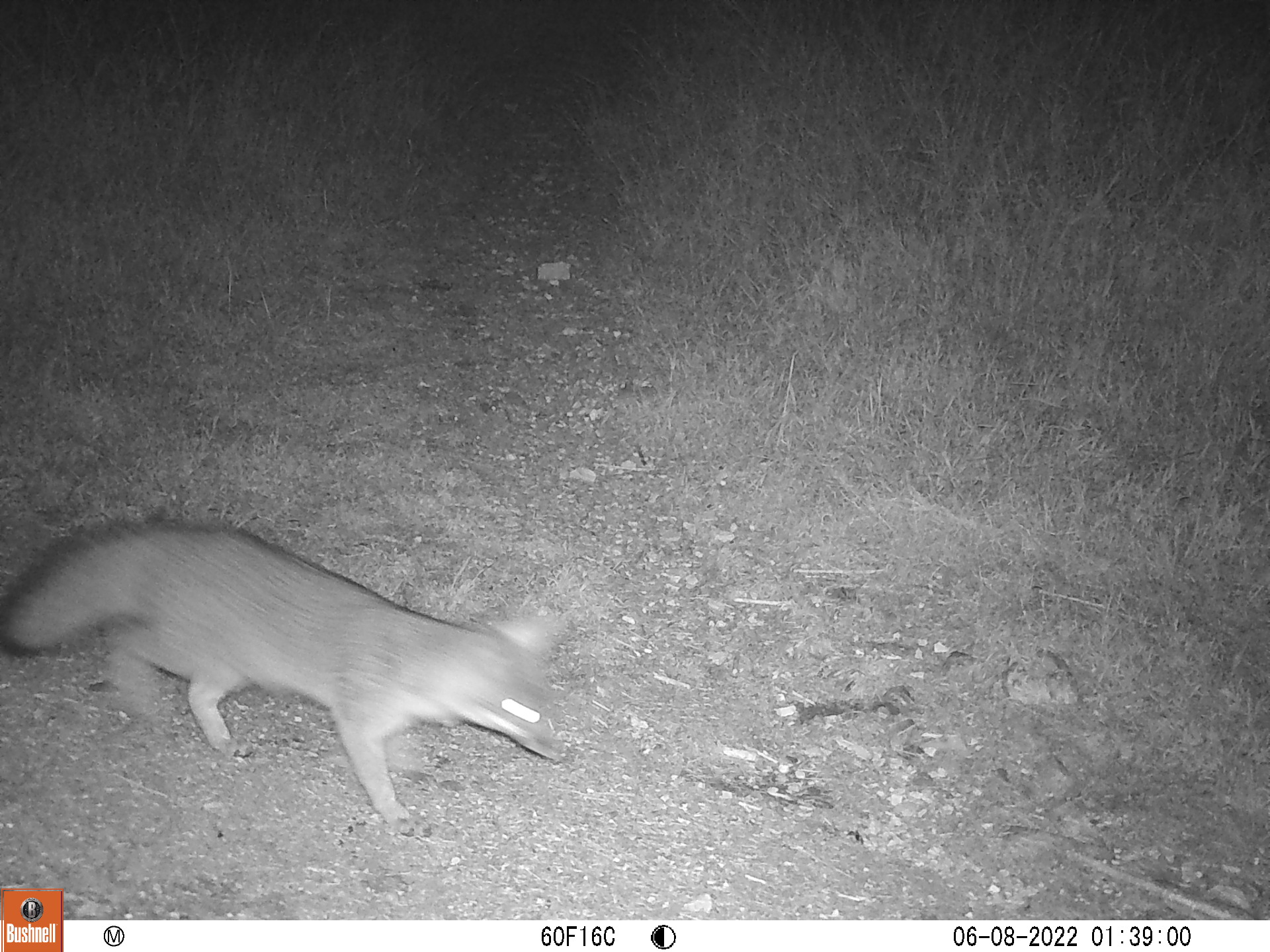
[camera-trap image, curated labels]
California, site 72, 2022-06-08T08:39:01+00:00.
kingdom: Animalia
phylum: Chordata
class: Mammalia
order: Carnivora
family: Canidae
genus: Urocyon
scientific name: Urocyon cinereoargenteus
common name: gray fox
Gray fox (Urocyon cinereoargenteus).